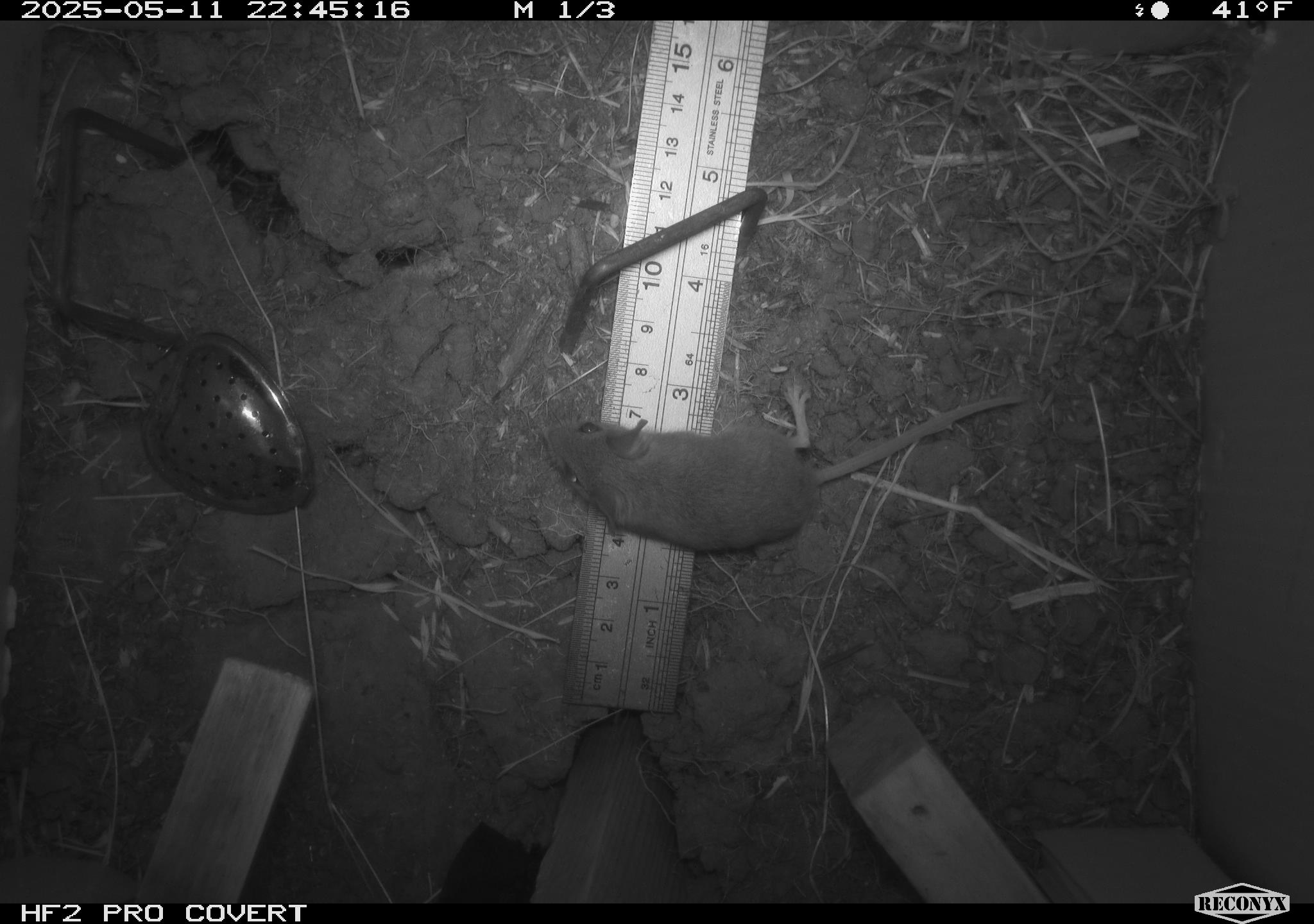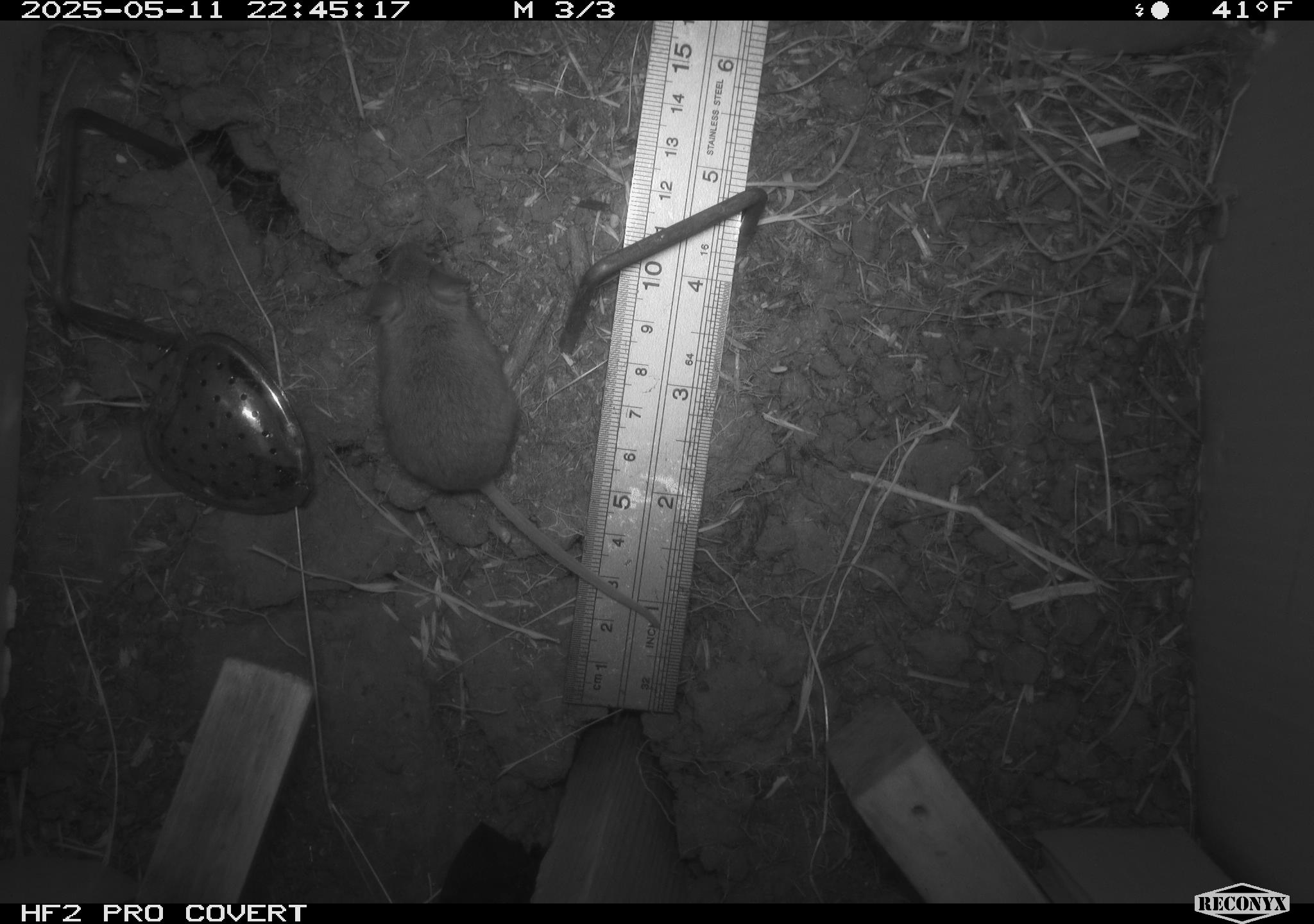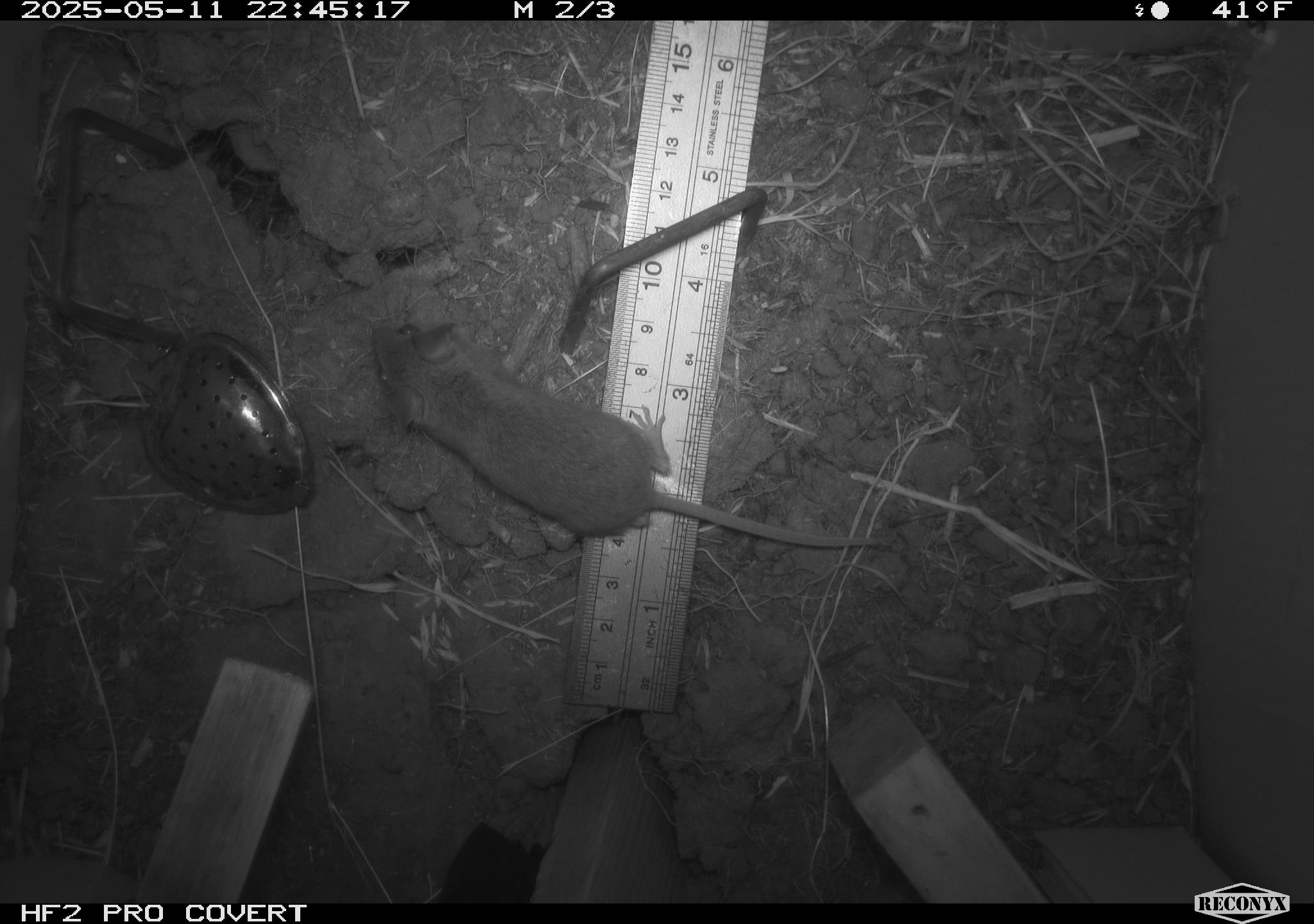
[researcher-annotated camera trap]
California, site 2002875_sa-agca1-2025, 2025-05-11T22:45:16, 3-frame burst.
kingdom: Animalia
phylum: Chordata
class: Mammalia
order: Rodentia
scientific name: Rodentia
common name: mouse species